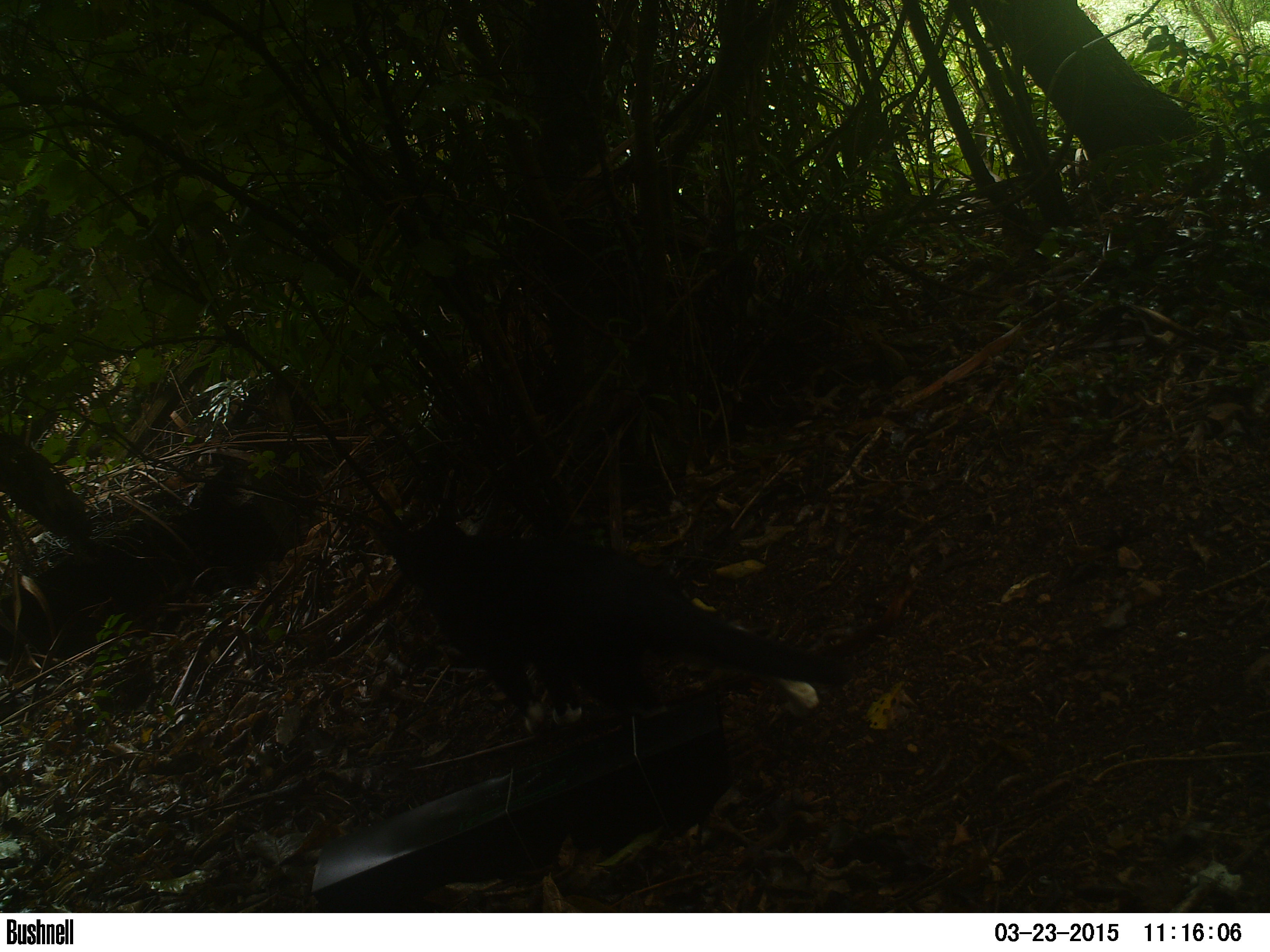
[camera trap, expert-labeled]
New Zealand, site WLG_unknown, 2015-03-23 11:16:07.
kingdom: Animalia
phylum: Chordata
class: Mammalia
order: Carnivora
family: Felidae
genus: Felis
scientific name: Felis catus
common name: domestic cat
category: cat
Cat (domestic cat) (Felis catus).